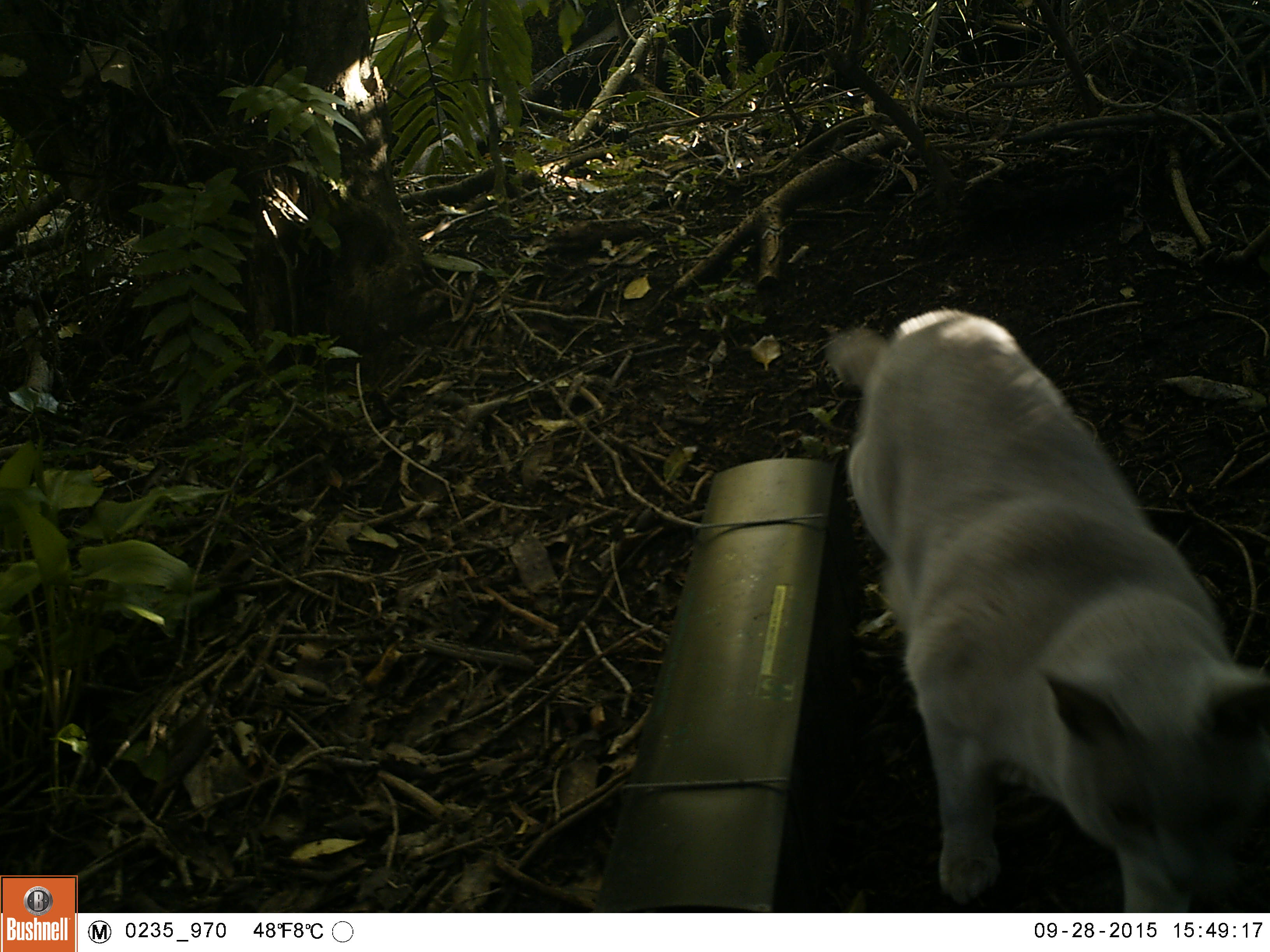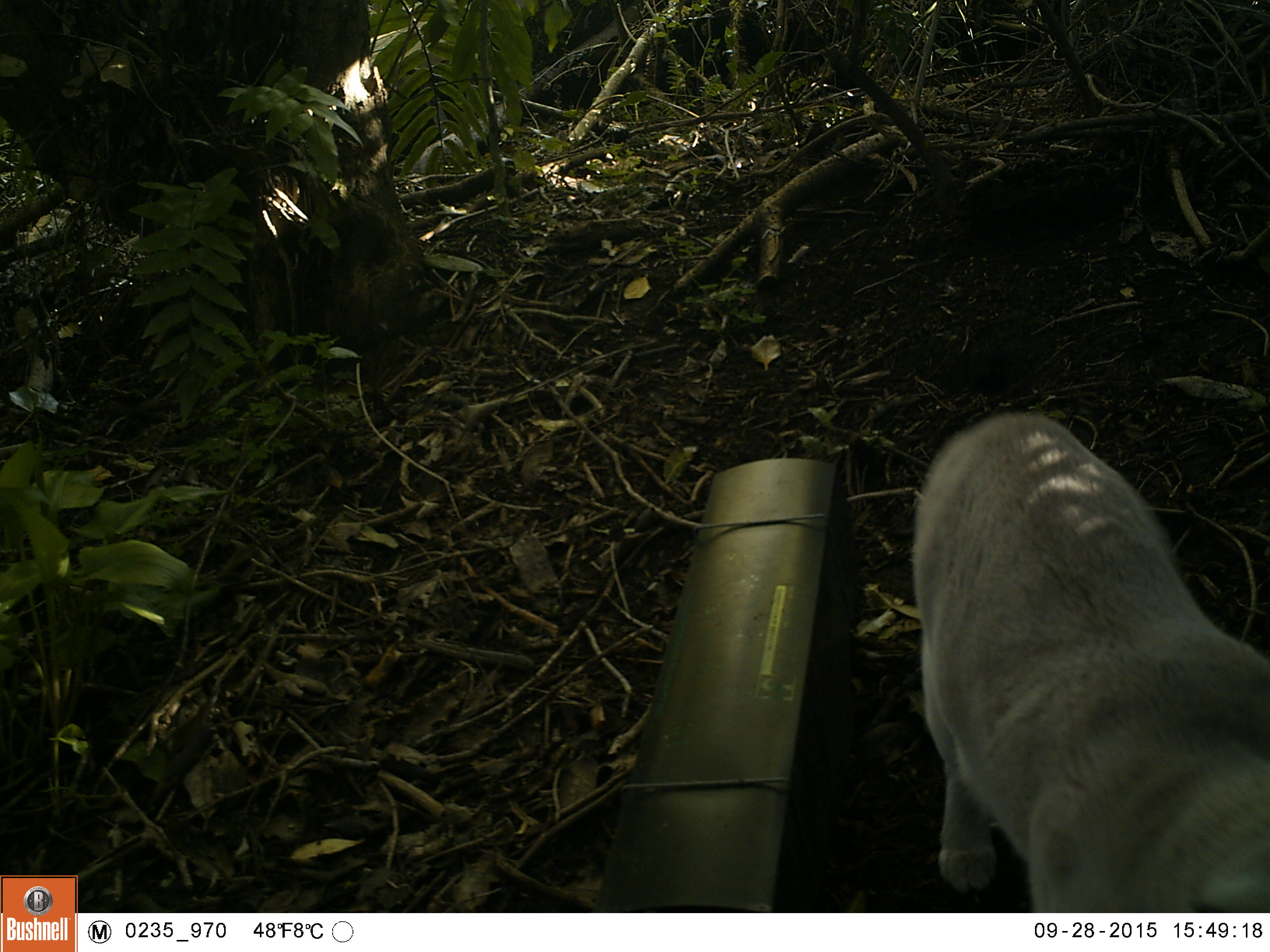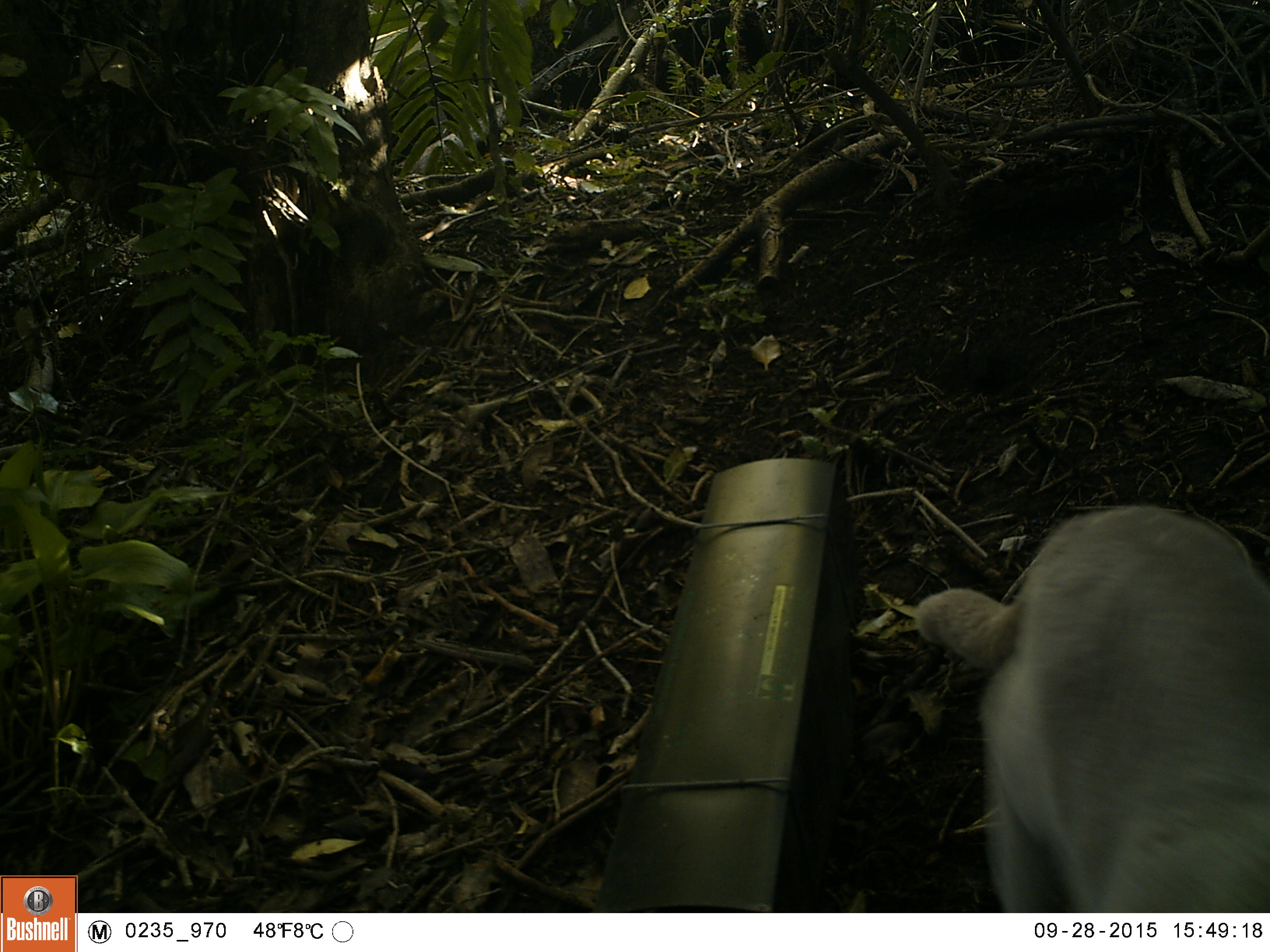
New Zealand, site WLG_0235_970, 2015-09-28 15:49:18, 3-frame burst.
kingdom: Animalia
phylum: Chordata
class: Mammalia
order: Carnivora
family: Felidae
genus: Felis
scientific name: Felis catus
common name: domestic cat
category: cat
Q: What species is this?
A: Cat (domestic cat) (Felis catus).